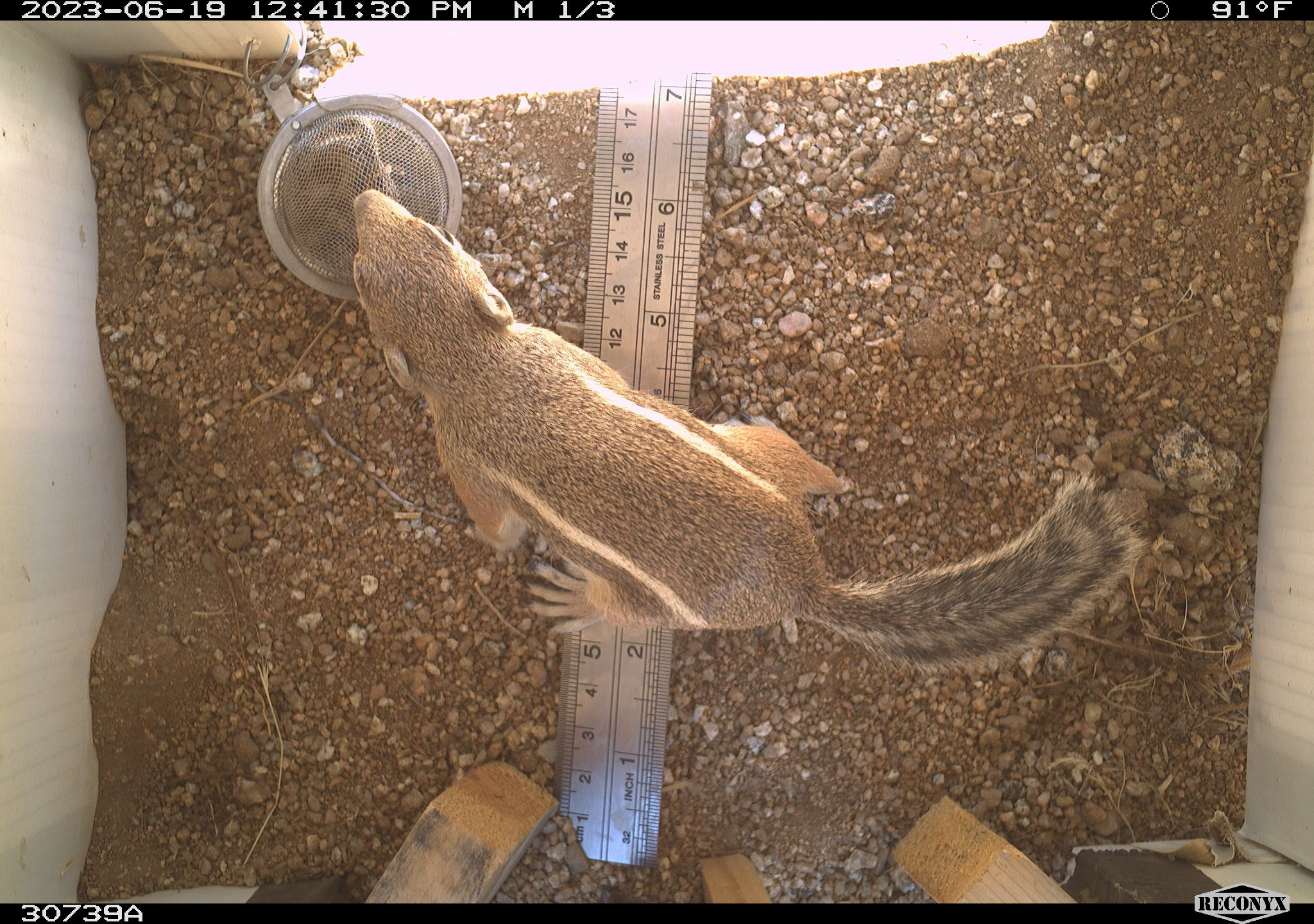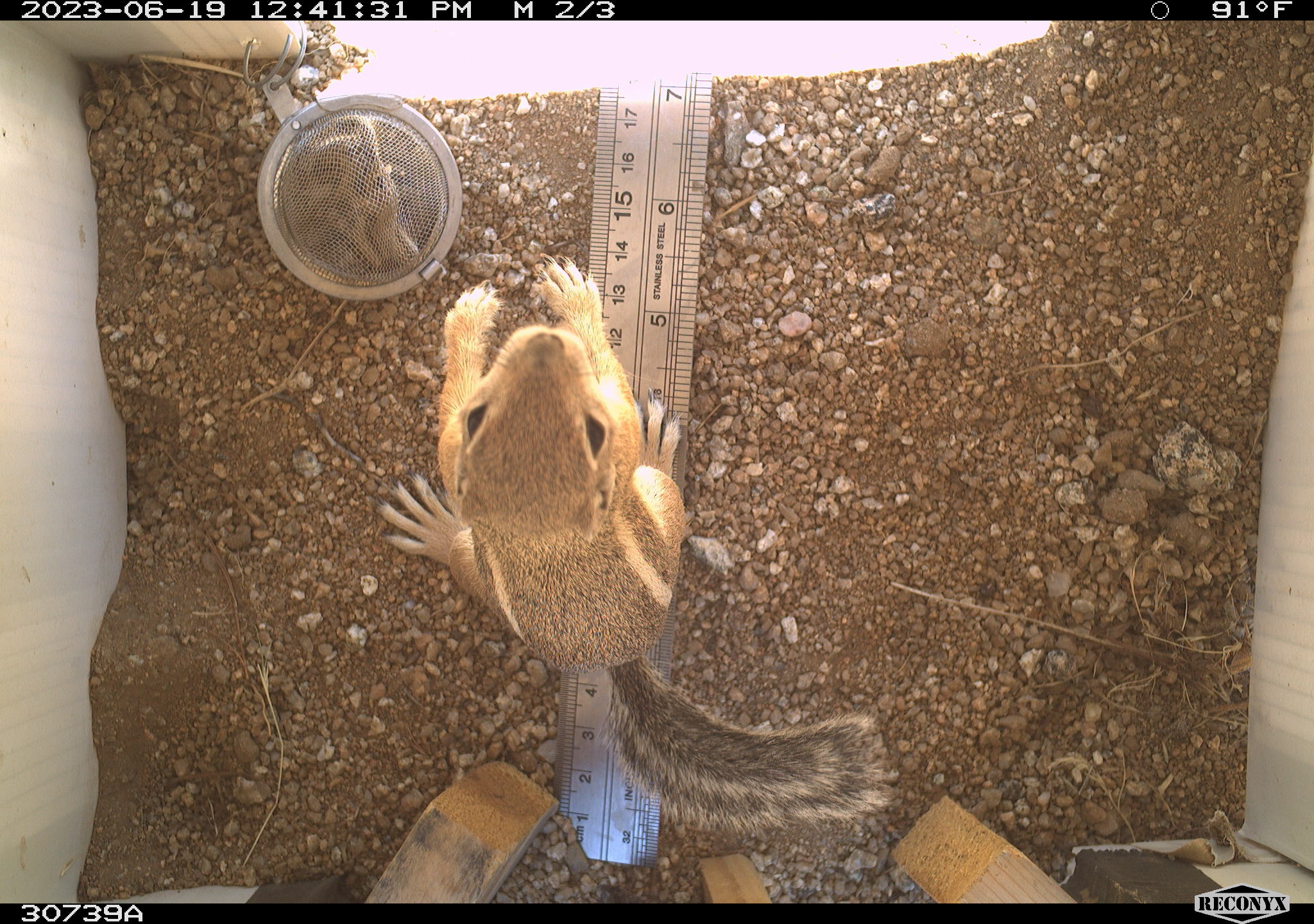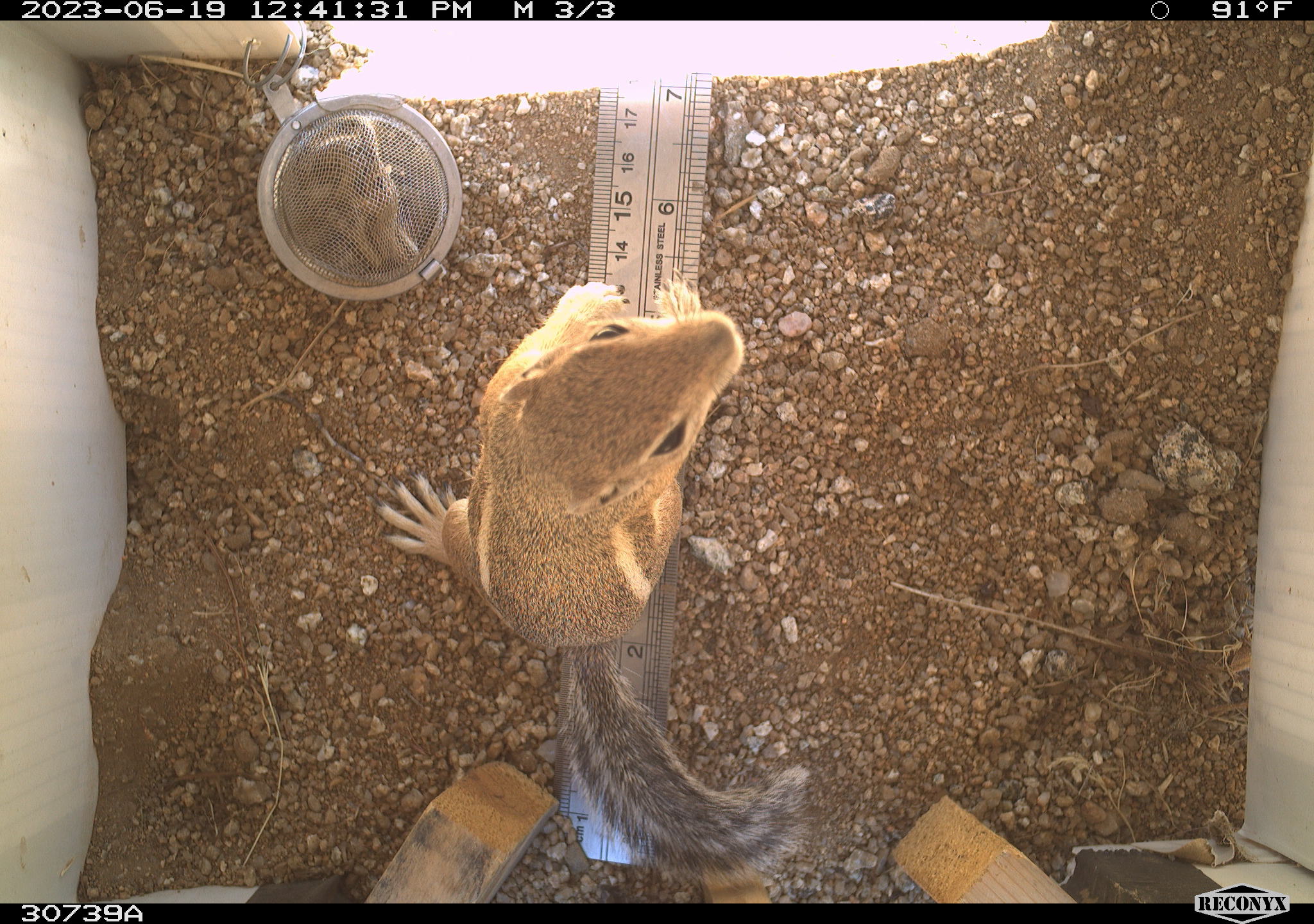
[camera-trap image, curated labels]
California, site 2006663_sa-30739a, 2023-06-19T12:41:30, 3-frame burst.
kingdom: Animalia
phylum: Chordata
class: Mammalia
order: Rodentia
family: Sciuridae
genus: Ammospermophilus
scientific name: Ammospermophilus leucurus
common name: white-tailed antelope squirrel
White-tailed antelope squirrel (Ammospermophilus leucurus).